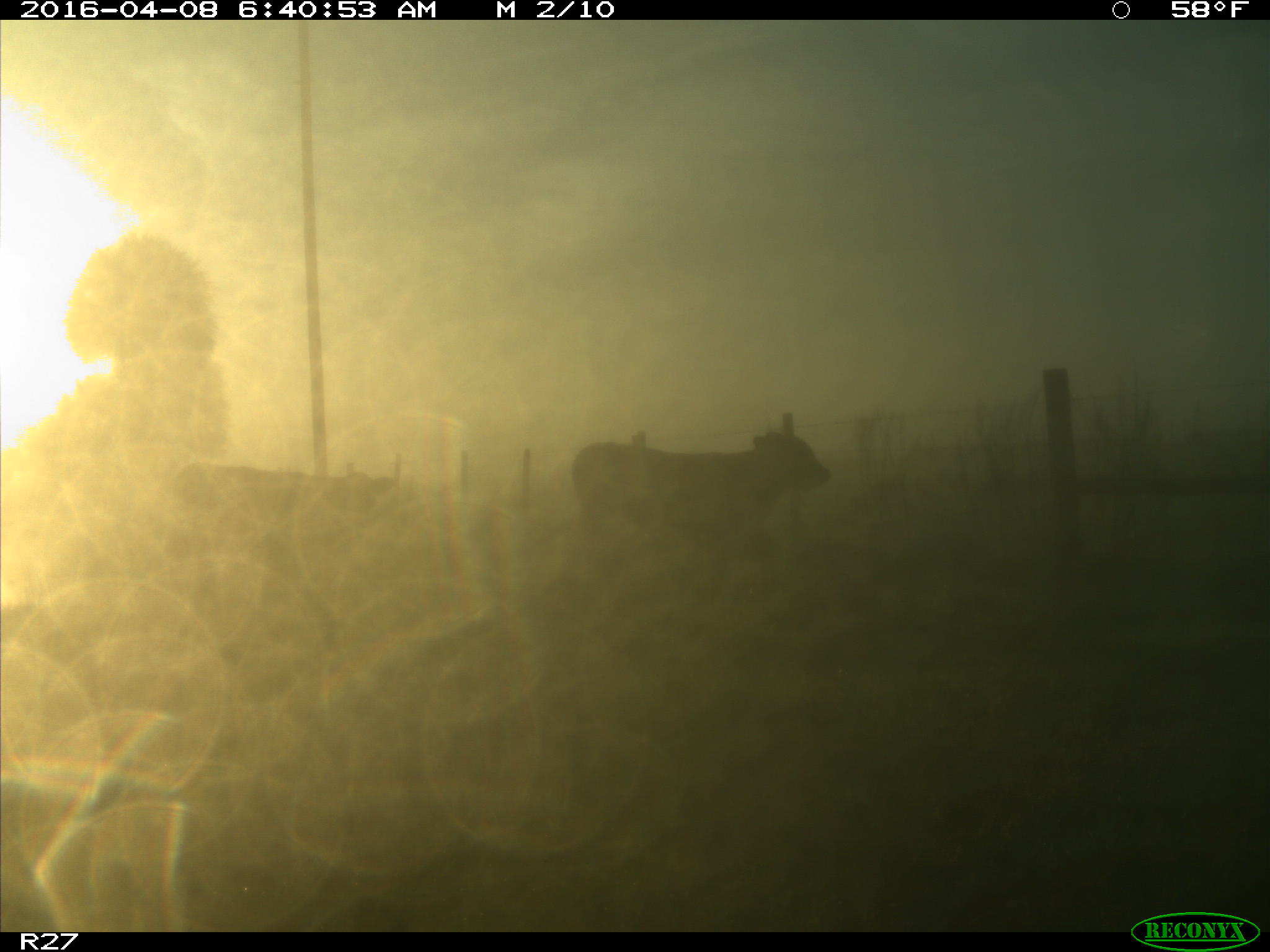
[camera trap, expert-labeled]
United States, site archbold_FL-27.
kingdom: Animalia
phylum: Chordata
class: Mammalia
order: Artiodactyla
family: Bovidae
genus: Bos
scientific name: Bos taurus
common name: domestic cow